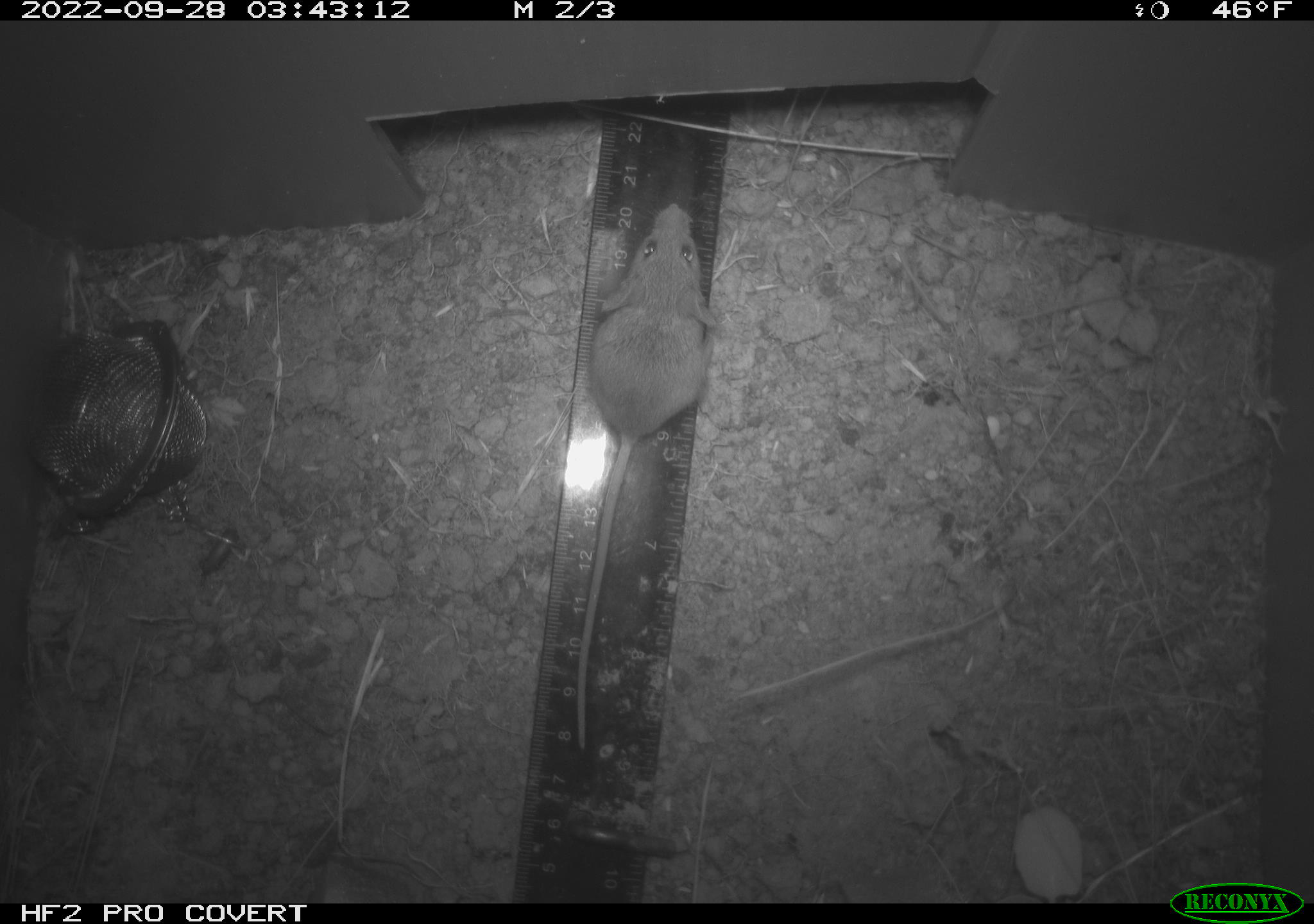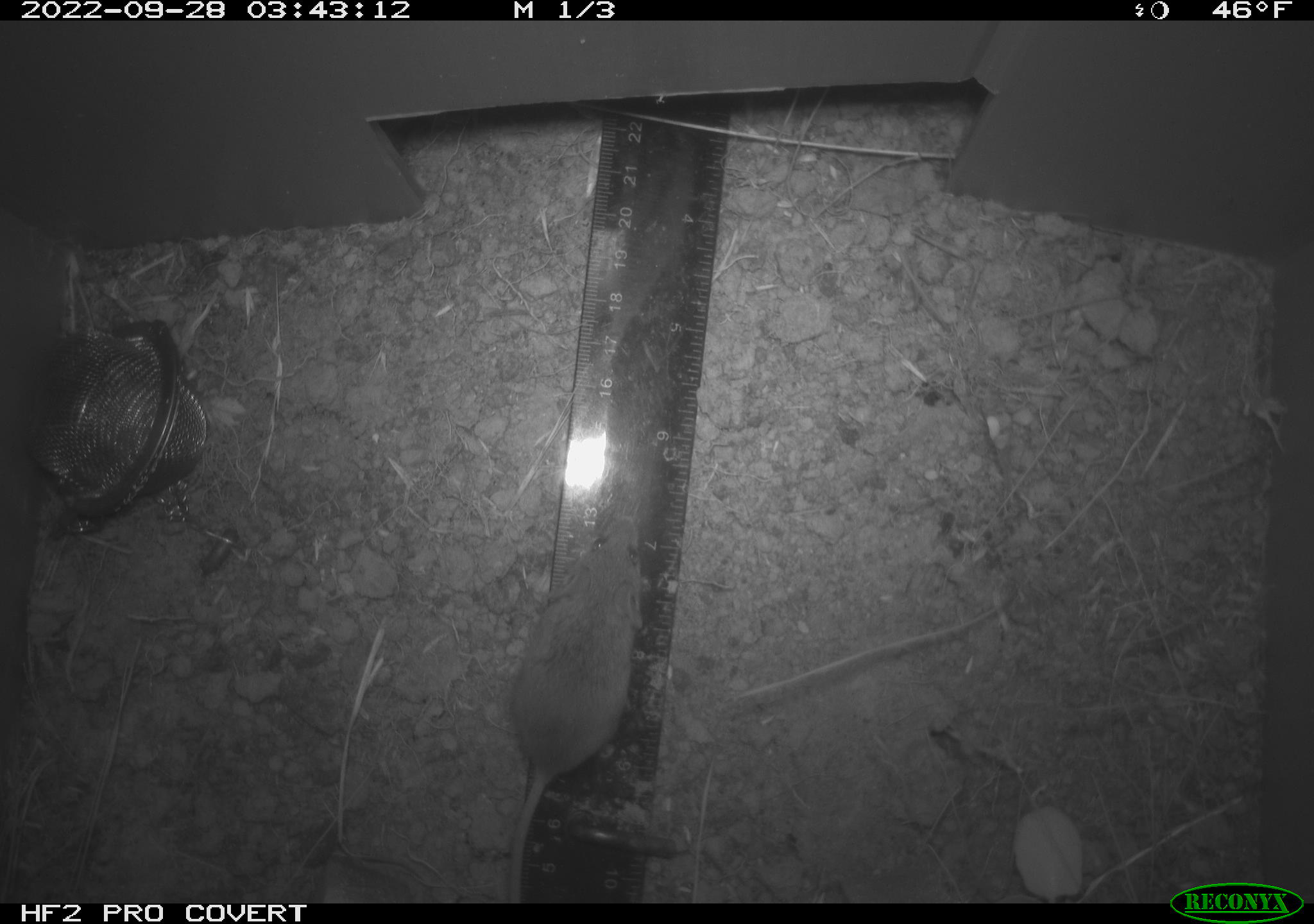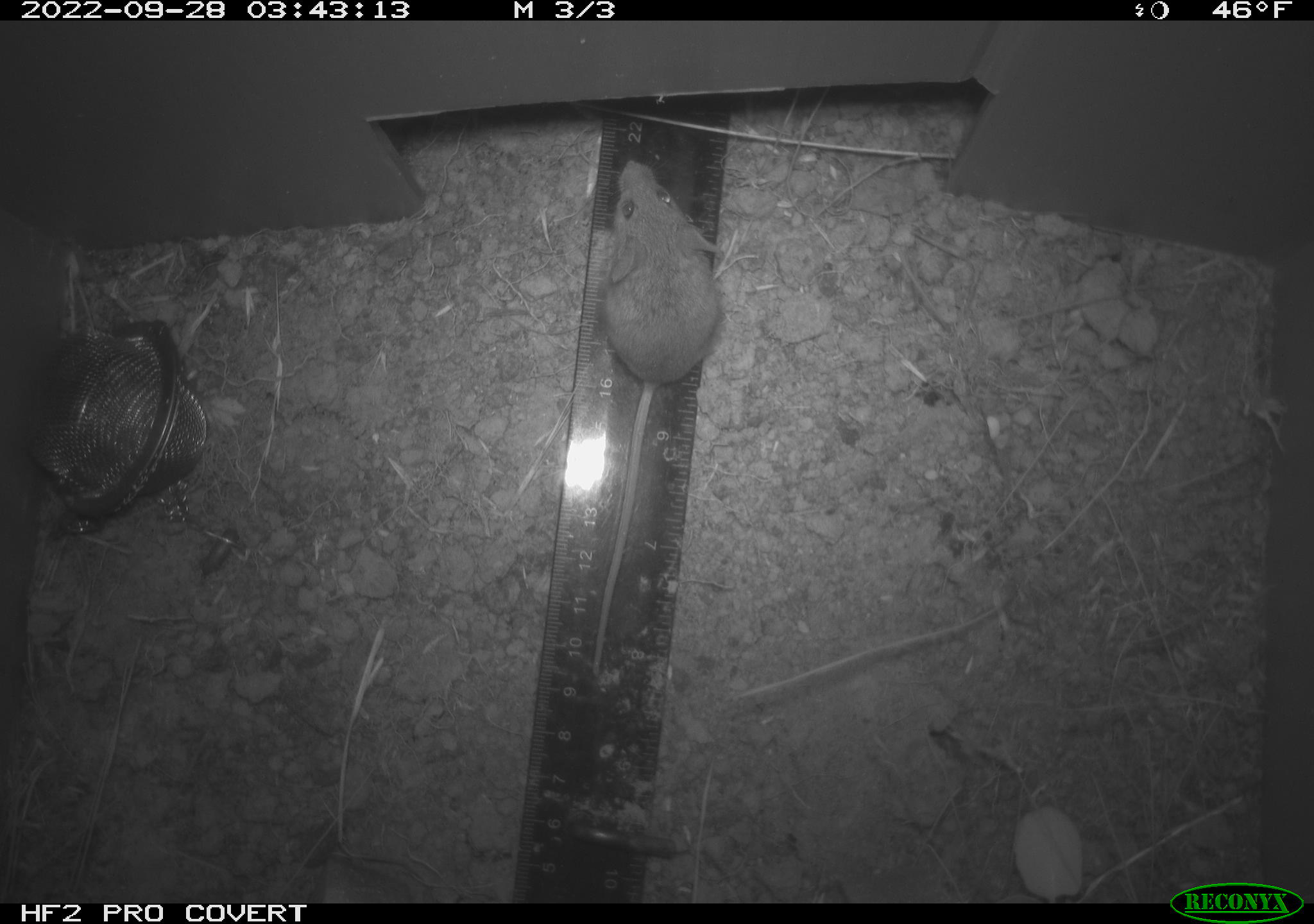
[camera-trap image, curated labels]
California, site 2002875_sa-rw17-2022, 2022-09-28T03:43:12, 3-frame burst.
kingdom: Animalia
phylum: Chordata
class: Mammalia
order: Rodentia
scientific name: Rodentia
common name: mouse species